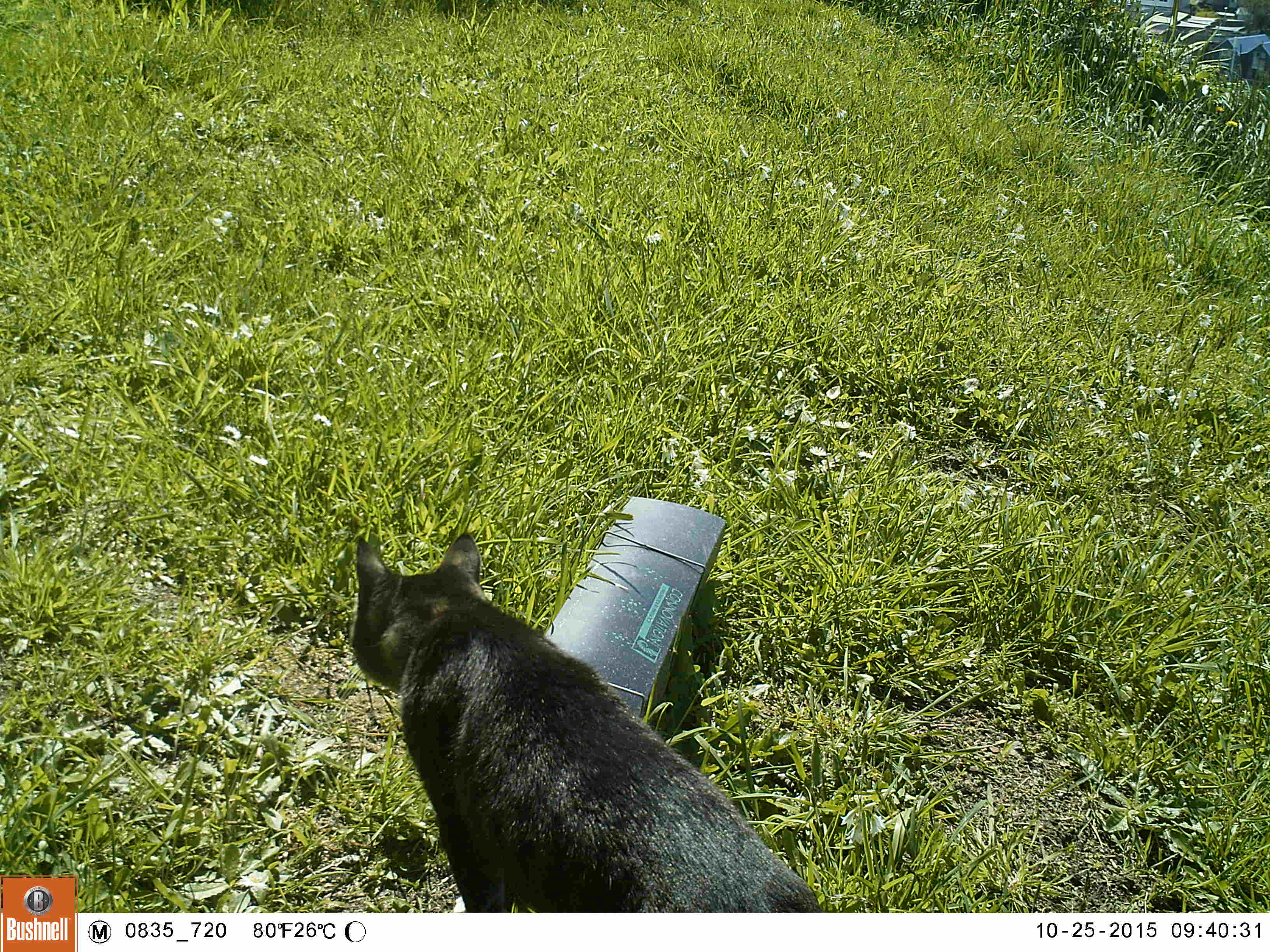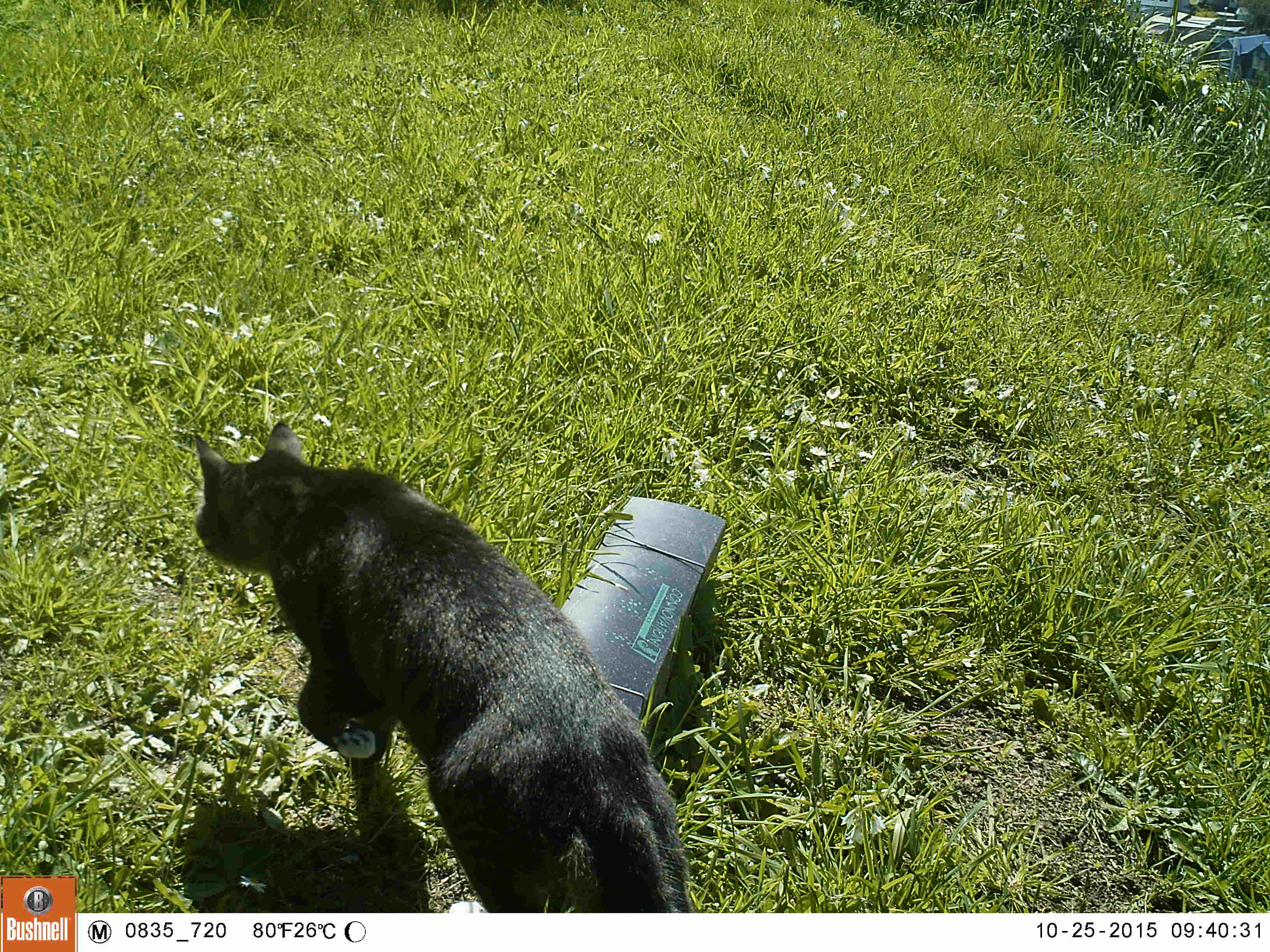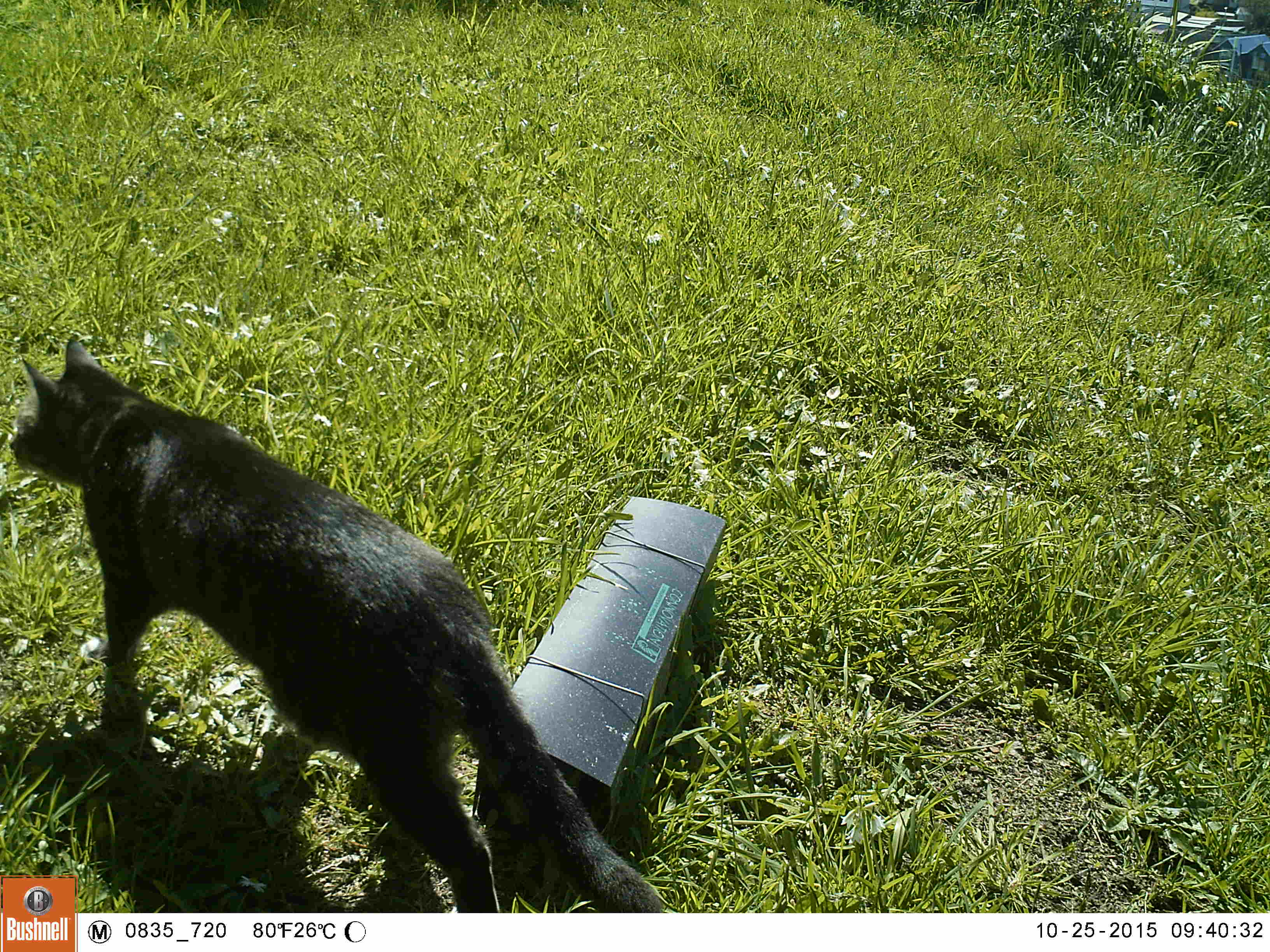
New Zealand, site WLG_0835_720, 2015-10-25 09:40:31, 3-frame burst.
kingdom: Animalia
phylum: Chordata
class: Mammalia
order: Carnivora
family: Felidae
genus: Felis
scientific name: Felis catus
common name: domestic cat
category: cat